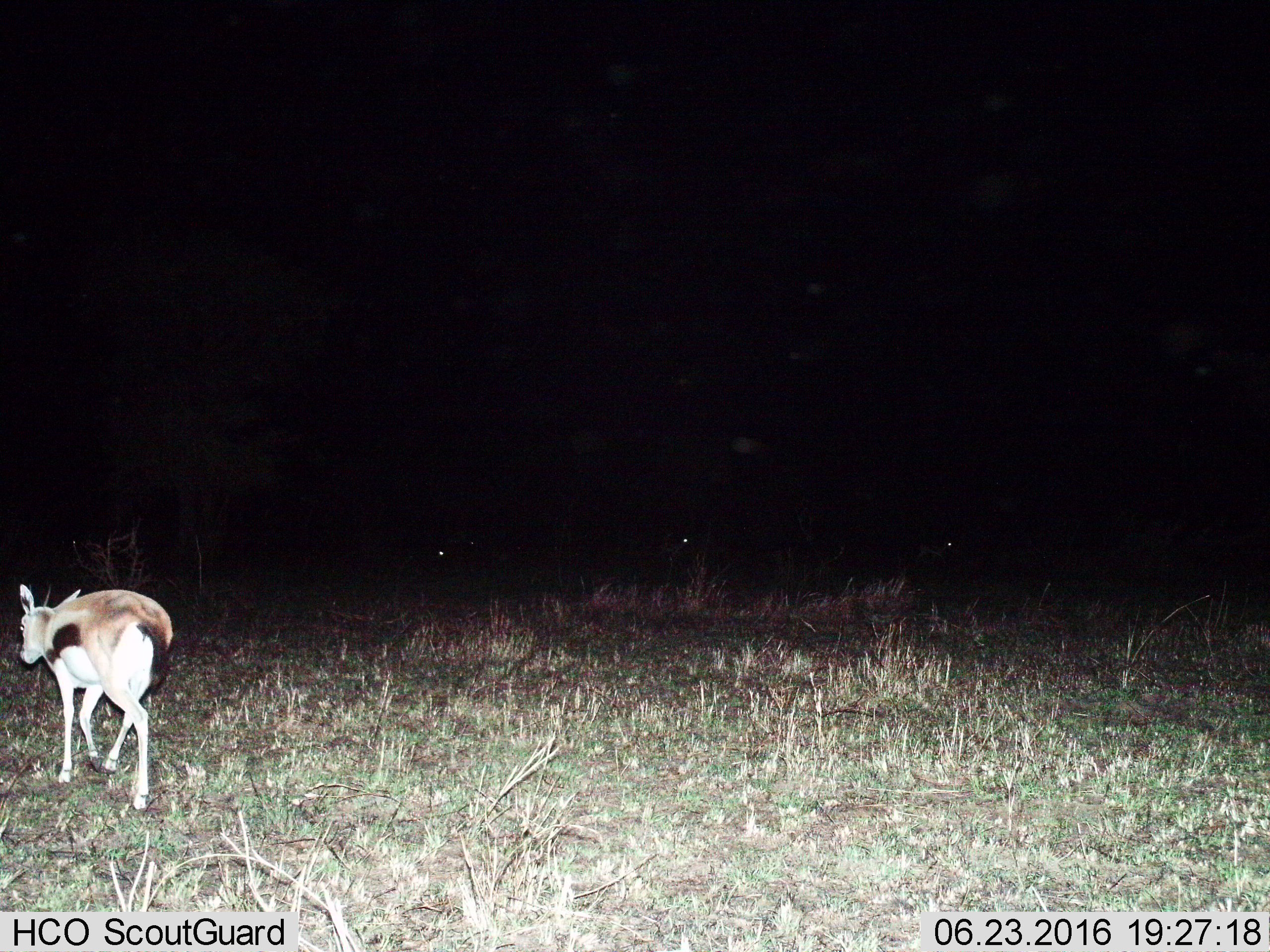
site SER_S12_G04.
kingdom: Animalia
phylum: Chordata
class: Mammalia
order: Artiodactyla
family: Bovidae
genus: Eudorcas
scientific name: Eudorcas thomsonii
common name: thomson's gazelle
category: gazellethomsons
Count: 4.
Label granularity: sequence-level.